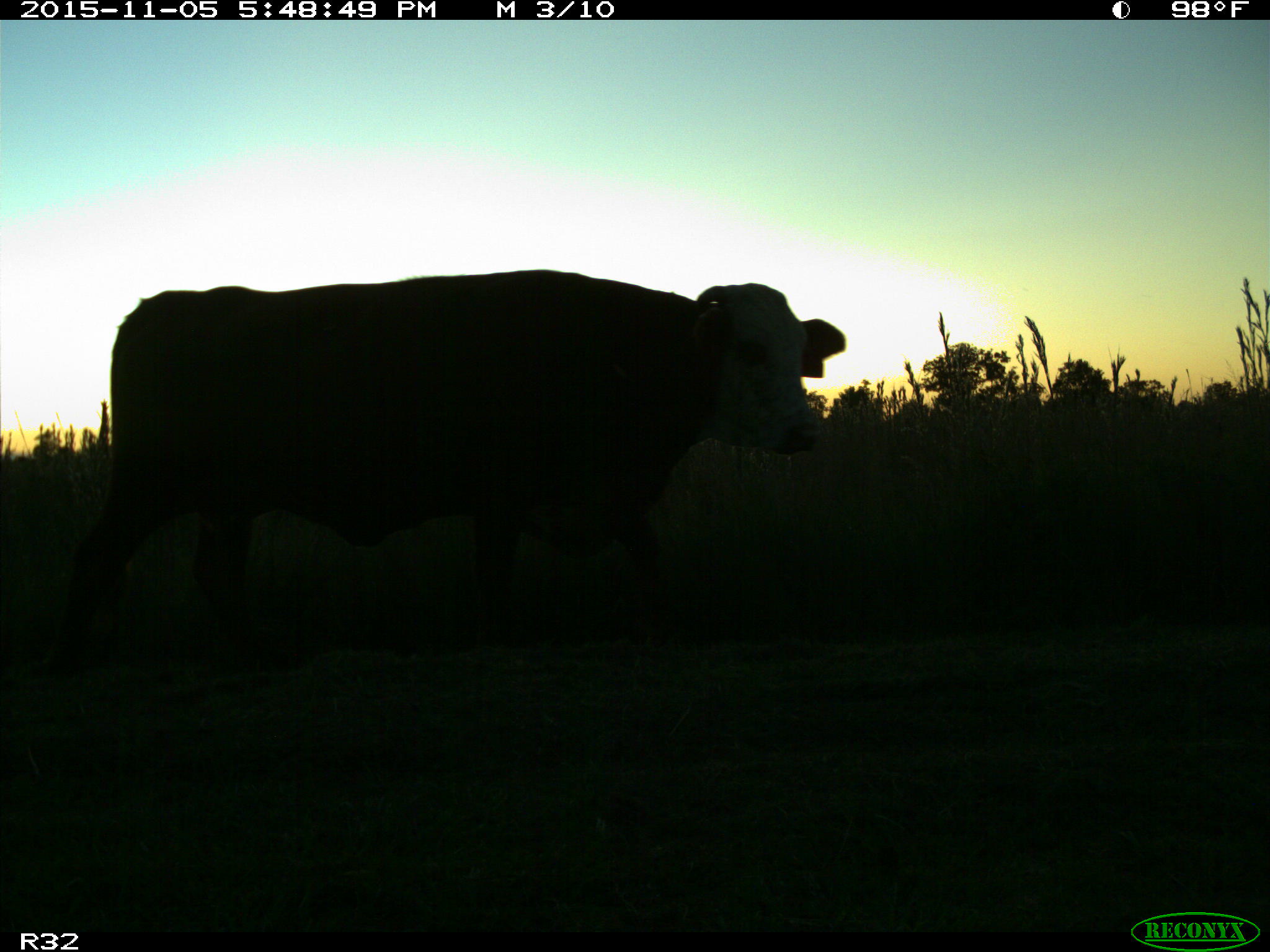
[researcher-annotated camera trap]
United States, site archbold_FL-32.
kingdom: Animalia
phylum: Chordata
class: Mammalia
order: Artiodactyla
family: Bovidae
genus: Bos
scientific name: Bos taurus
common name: domestic cow